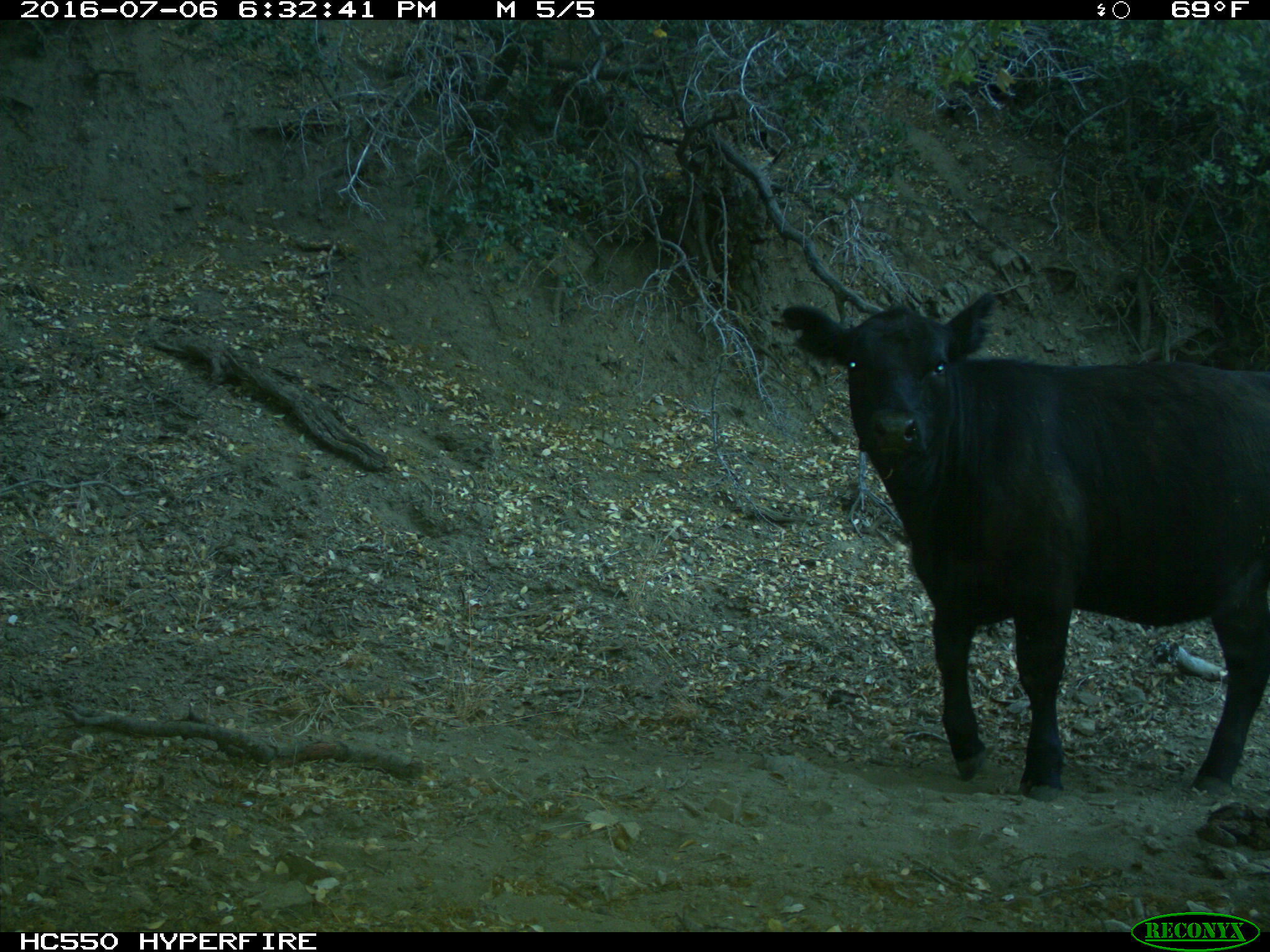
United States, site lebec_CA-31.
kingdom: Animalia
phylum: Chordata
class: Mammalia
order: Artiodactyla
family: Bovidae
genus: Bos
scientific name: Bos taurus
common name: domestic cow